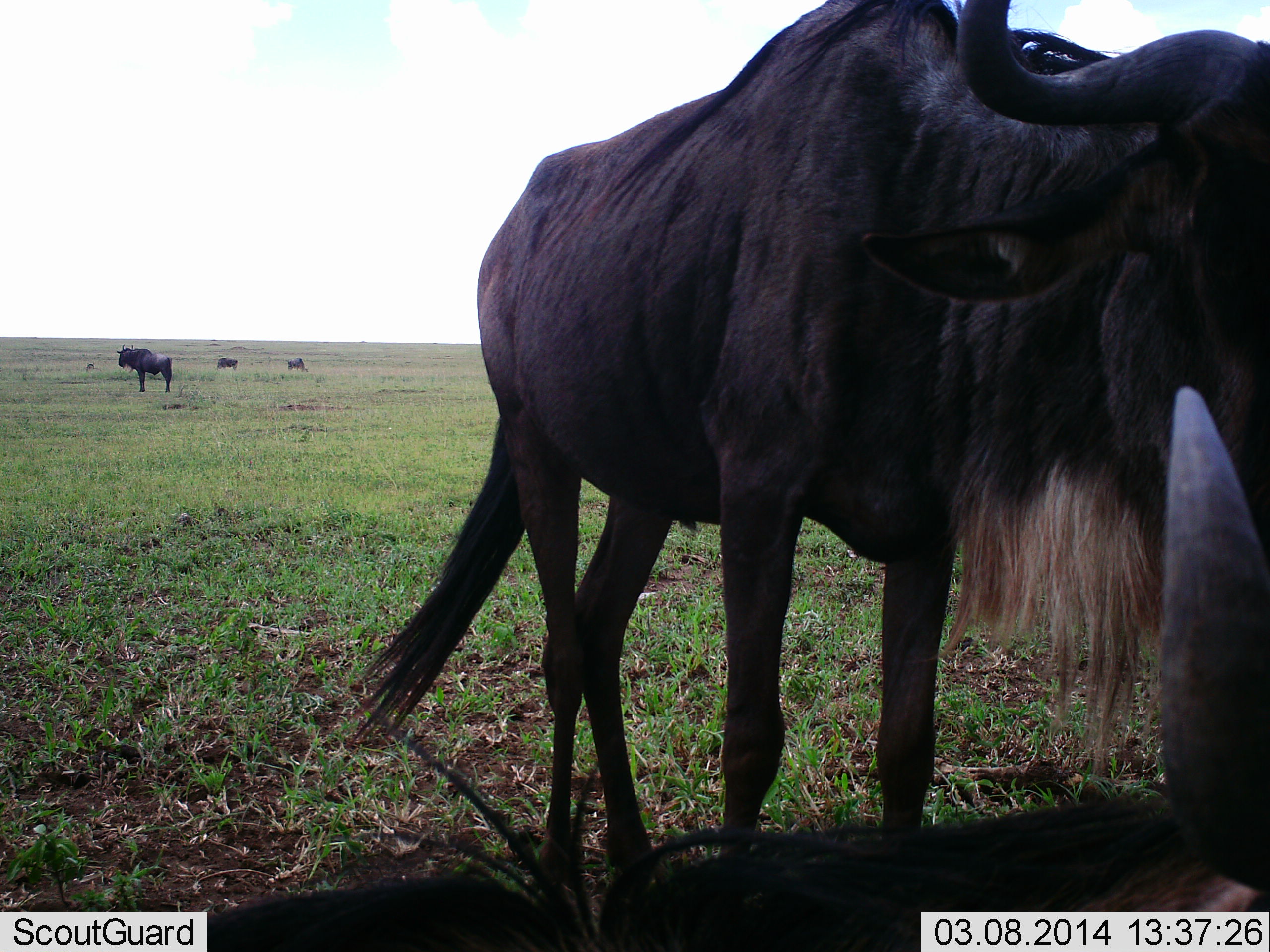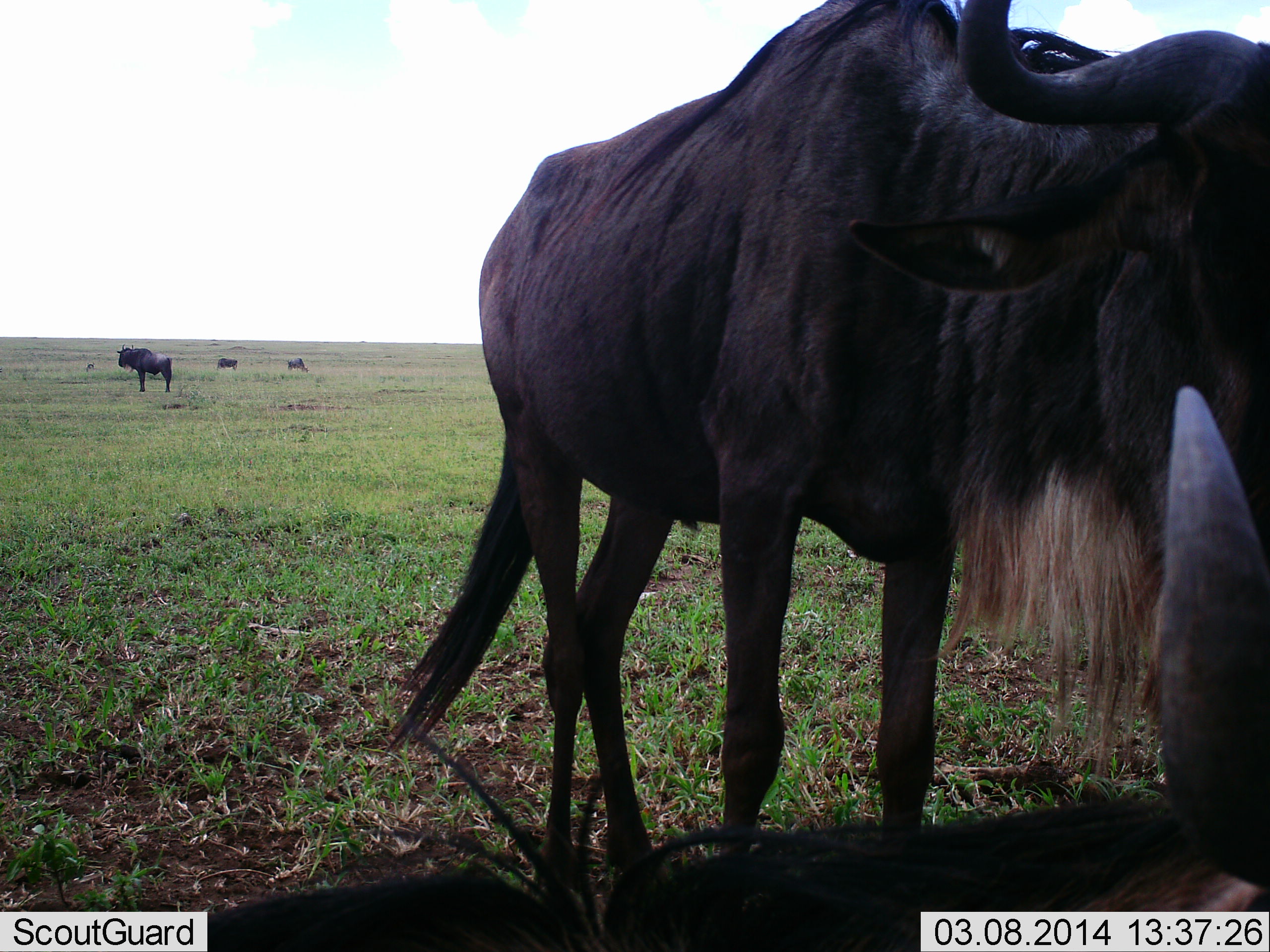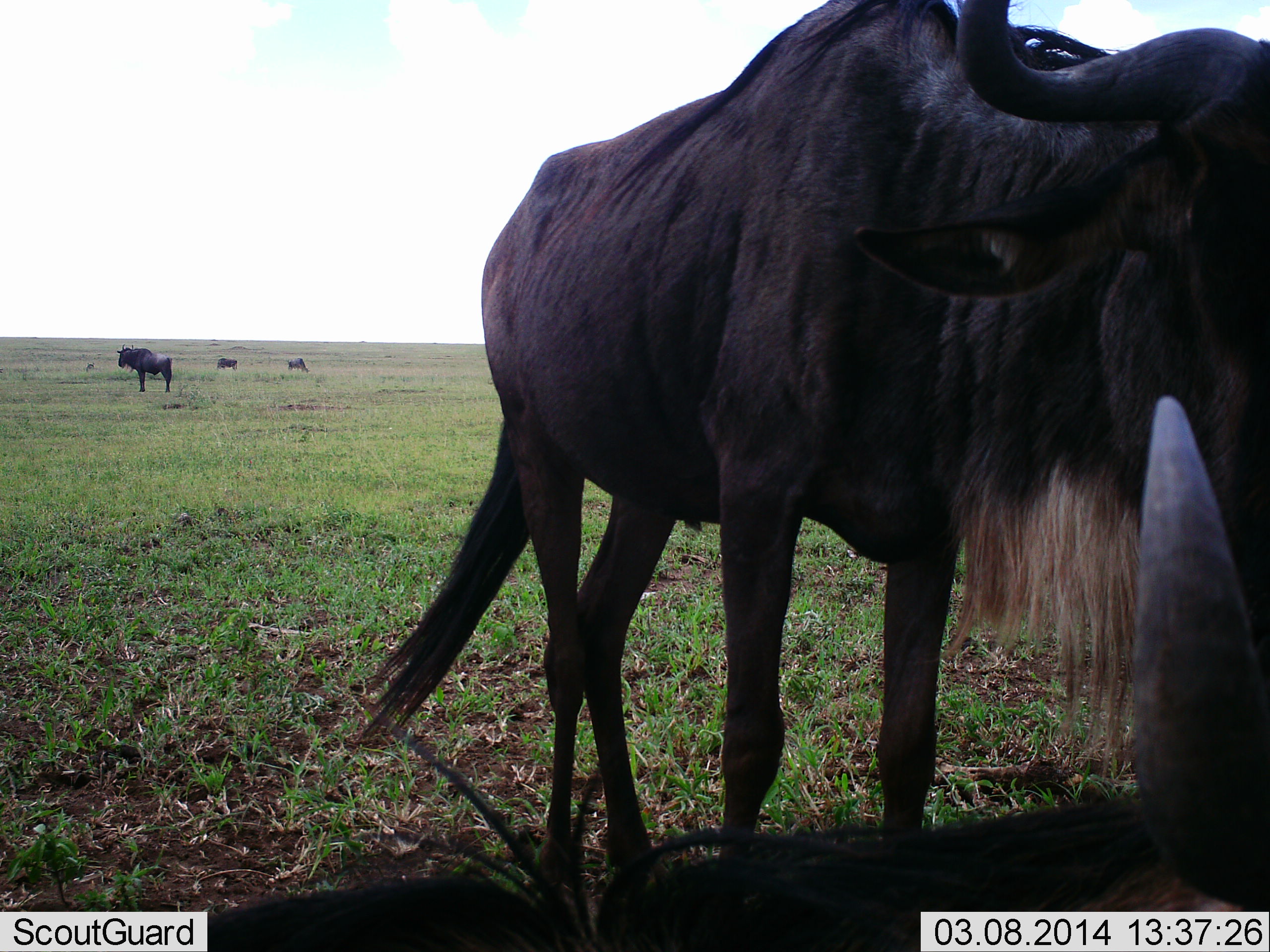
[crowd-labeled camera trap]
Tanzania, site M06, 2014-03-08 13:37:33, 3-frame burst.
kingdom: Animalia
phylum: Chordata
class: Mammalia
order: Artiodactyla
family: Bovidae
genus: Connochaetes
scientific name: Connochaetes taurinus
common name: blue wildebeest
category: wildebeest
Wildebeest (blue wildebeest) (Connochaetes taurinus), count 5. Behavior (volunteer vote fractions): standing 100%, resting 90%, moving 0%, interacting 0%. Young present (vote fraction): 0%. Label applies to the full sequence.